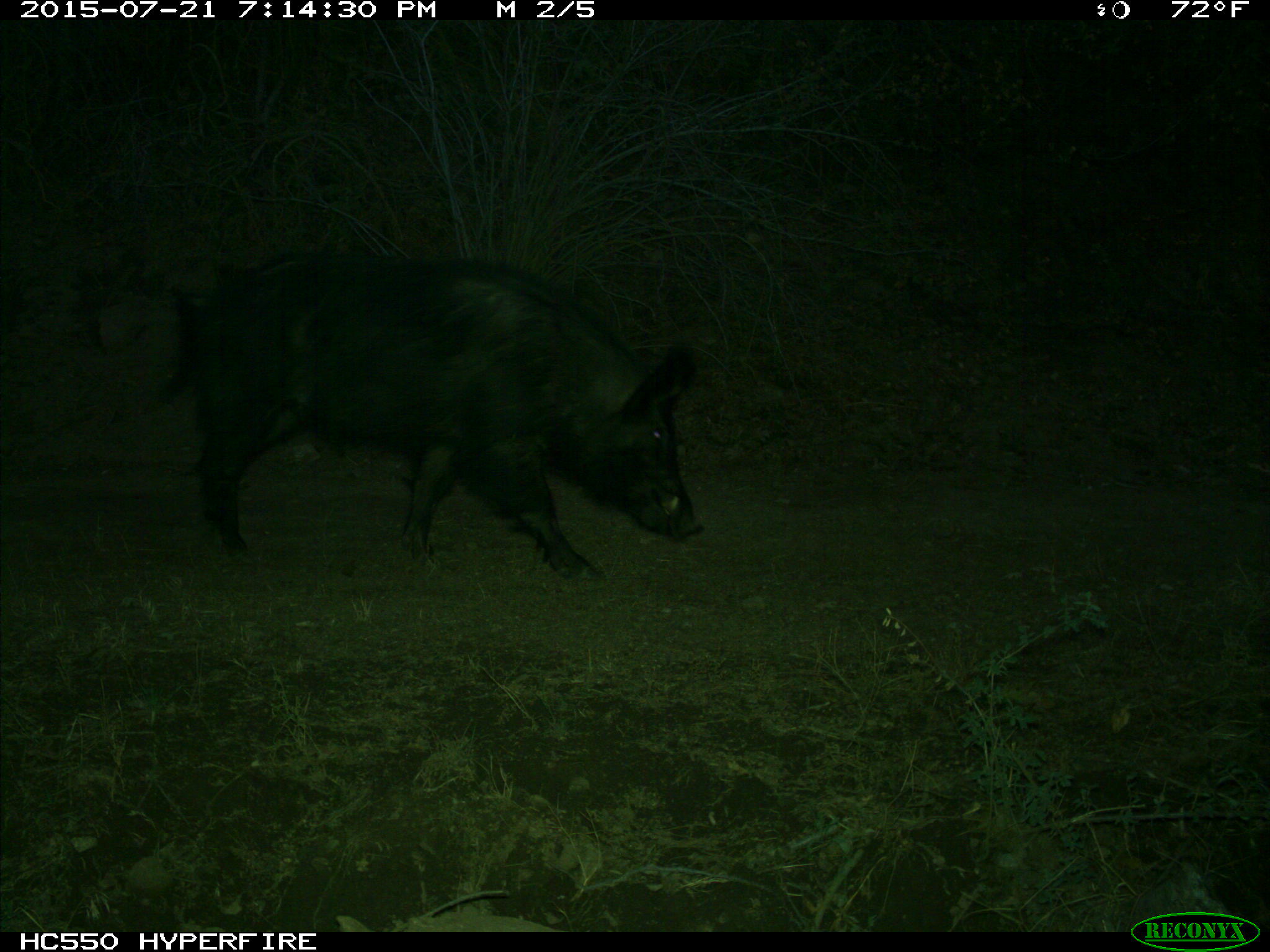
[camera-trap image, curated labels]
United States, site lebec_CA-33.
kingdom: Animalia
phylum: Chordata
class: Mammalia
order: Artiodactyla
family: Suidae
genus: Sus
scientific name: Sus scrofa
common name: wild boar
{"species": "Sus scrofa (wild boar)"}